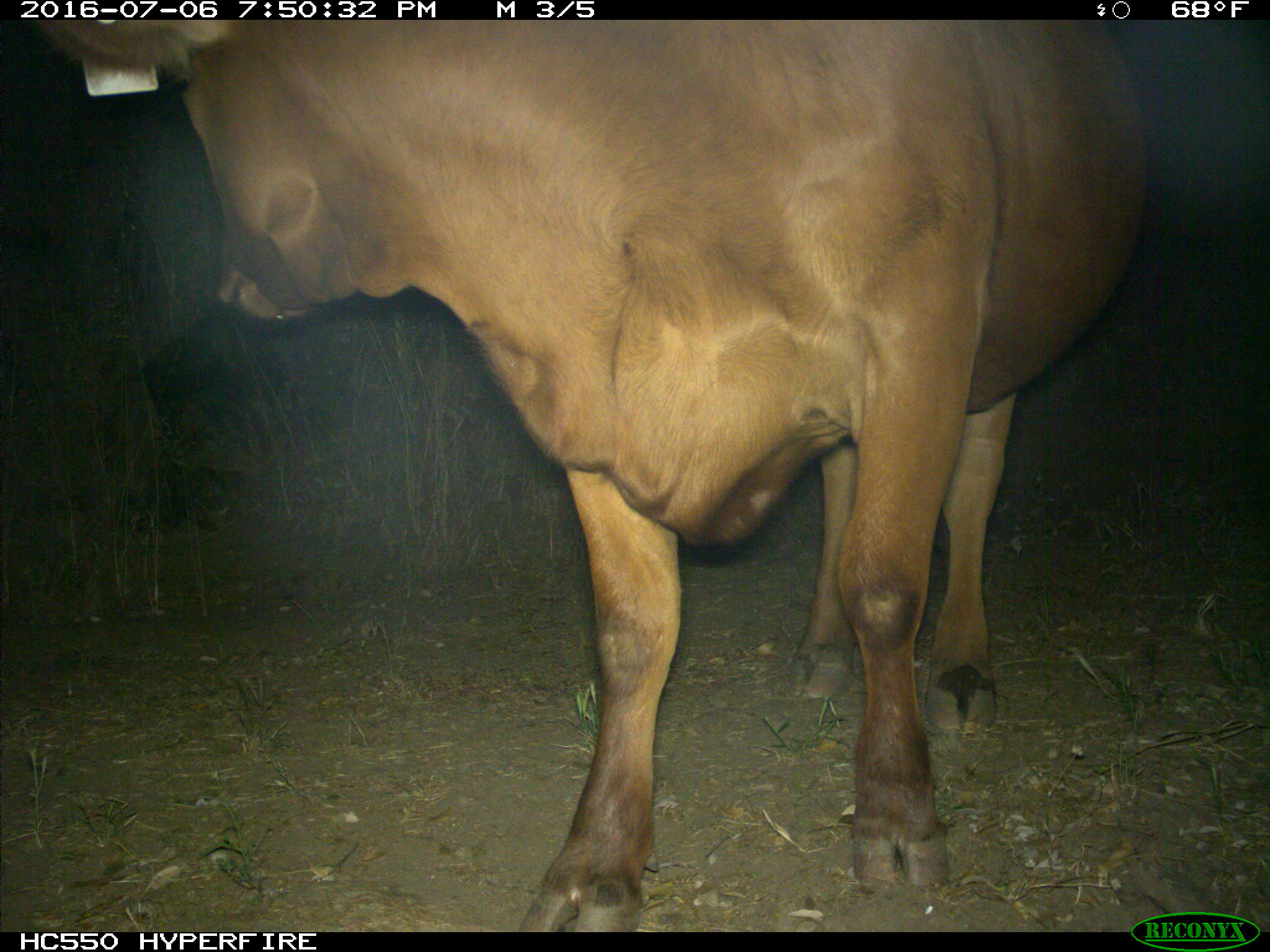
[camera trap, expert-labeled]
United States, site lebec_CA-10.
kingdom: Animalia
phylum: Chordata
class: Mammalia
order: Artiodactyla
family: Bovidae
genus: Bos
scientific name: Bos taurus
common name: domestic cow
Bos taurus (domestic cow).